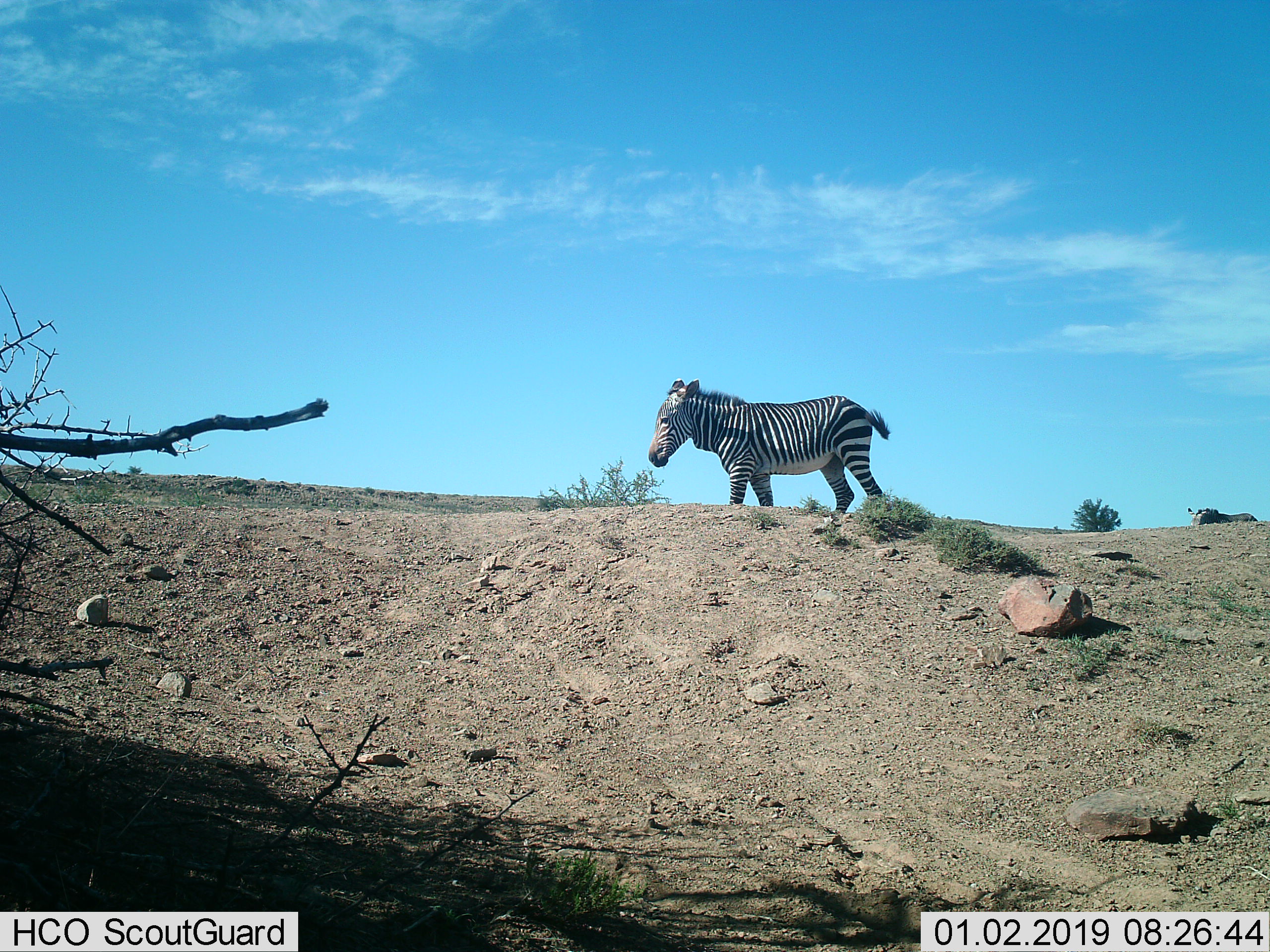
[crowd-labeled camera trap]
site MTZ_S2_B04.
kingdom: Animalia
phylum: Chordata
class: Mammalia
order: Perissodactyla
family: Equidae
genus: Equus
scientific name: Equus zebra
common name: mountain zebra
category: zebramountain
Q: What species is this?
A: Zebramountain (mountain zebra) (Equus zebra).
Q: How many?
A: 1.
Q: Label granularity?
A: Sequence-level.